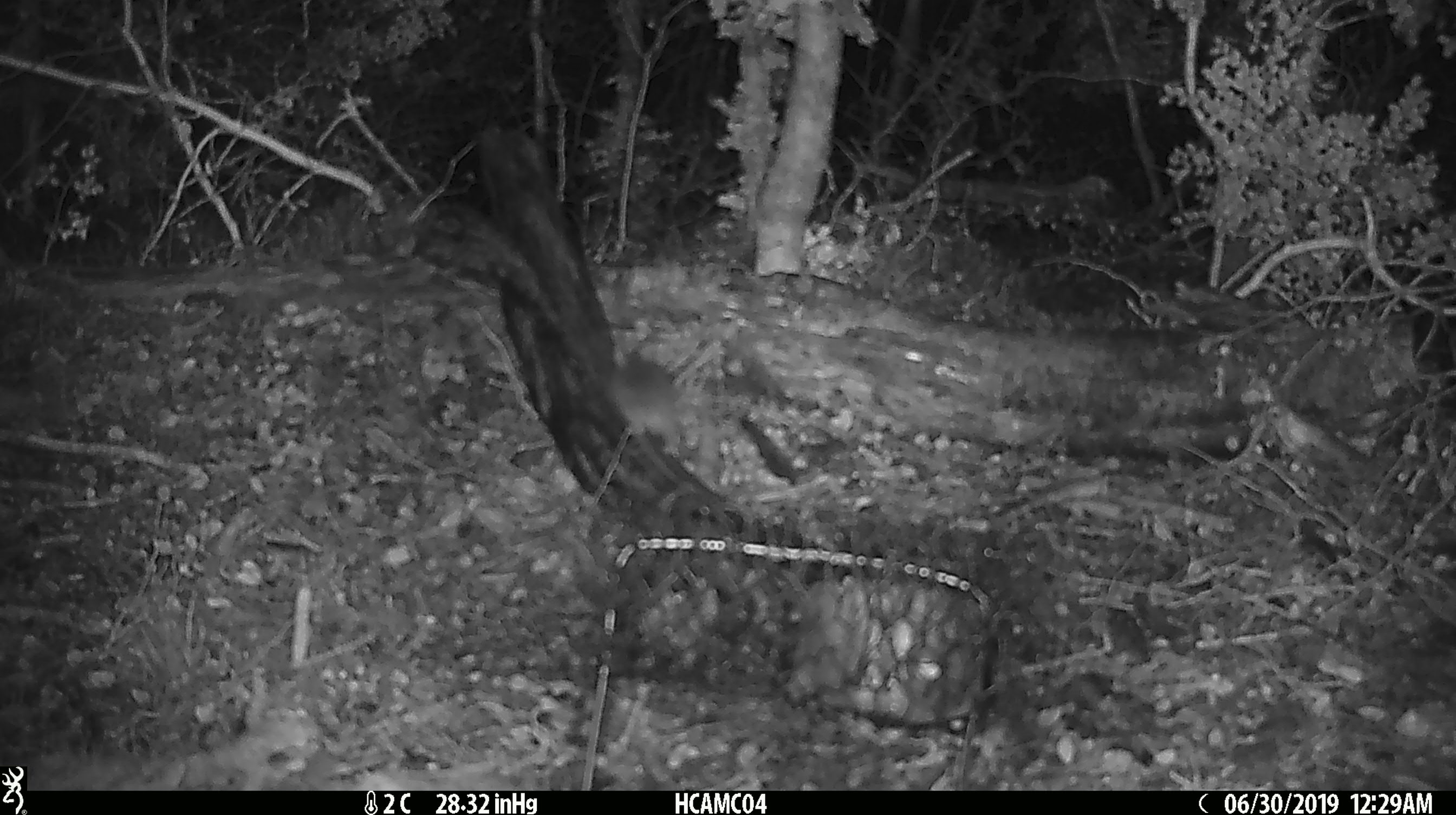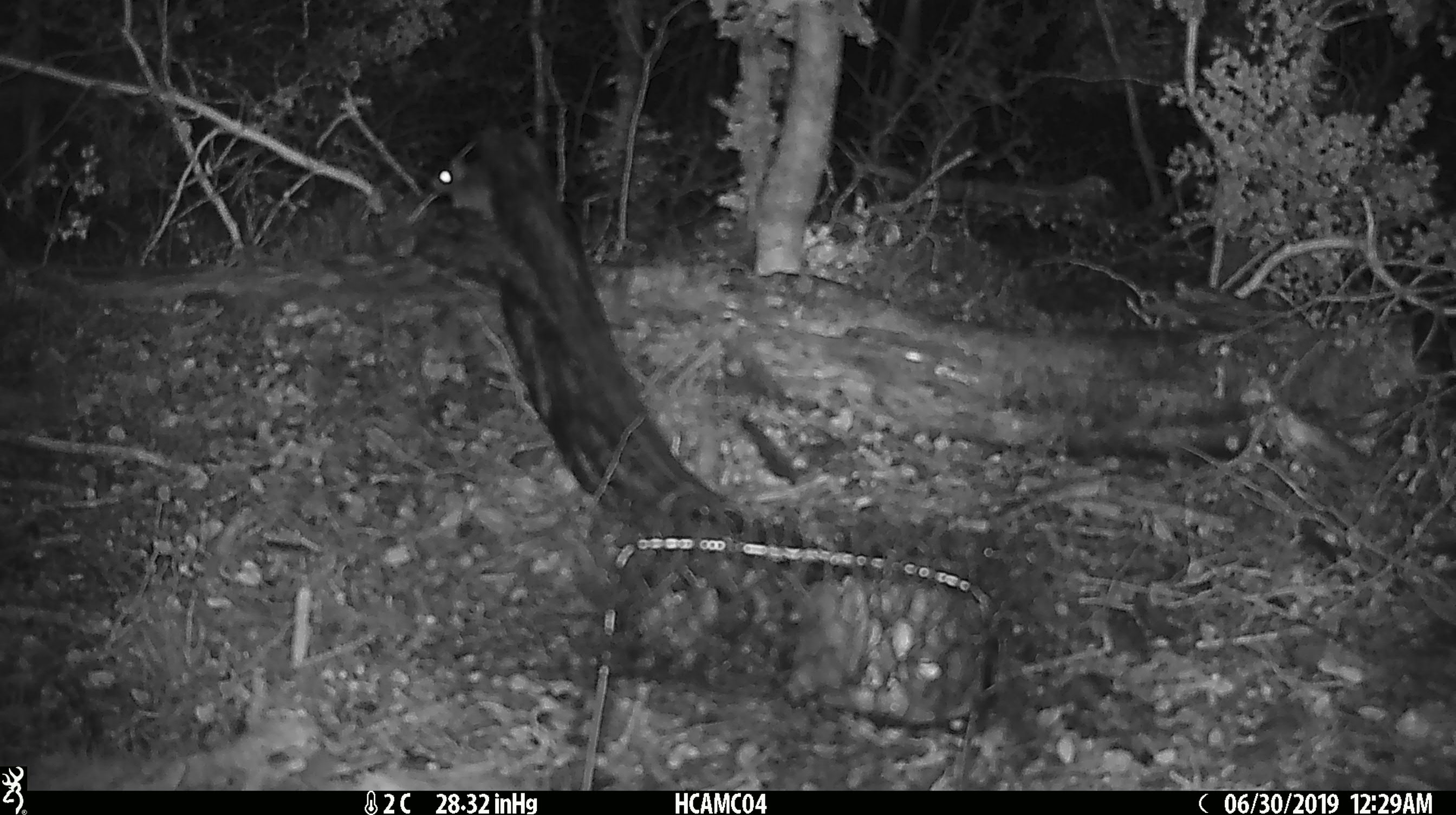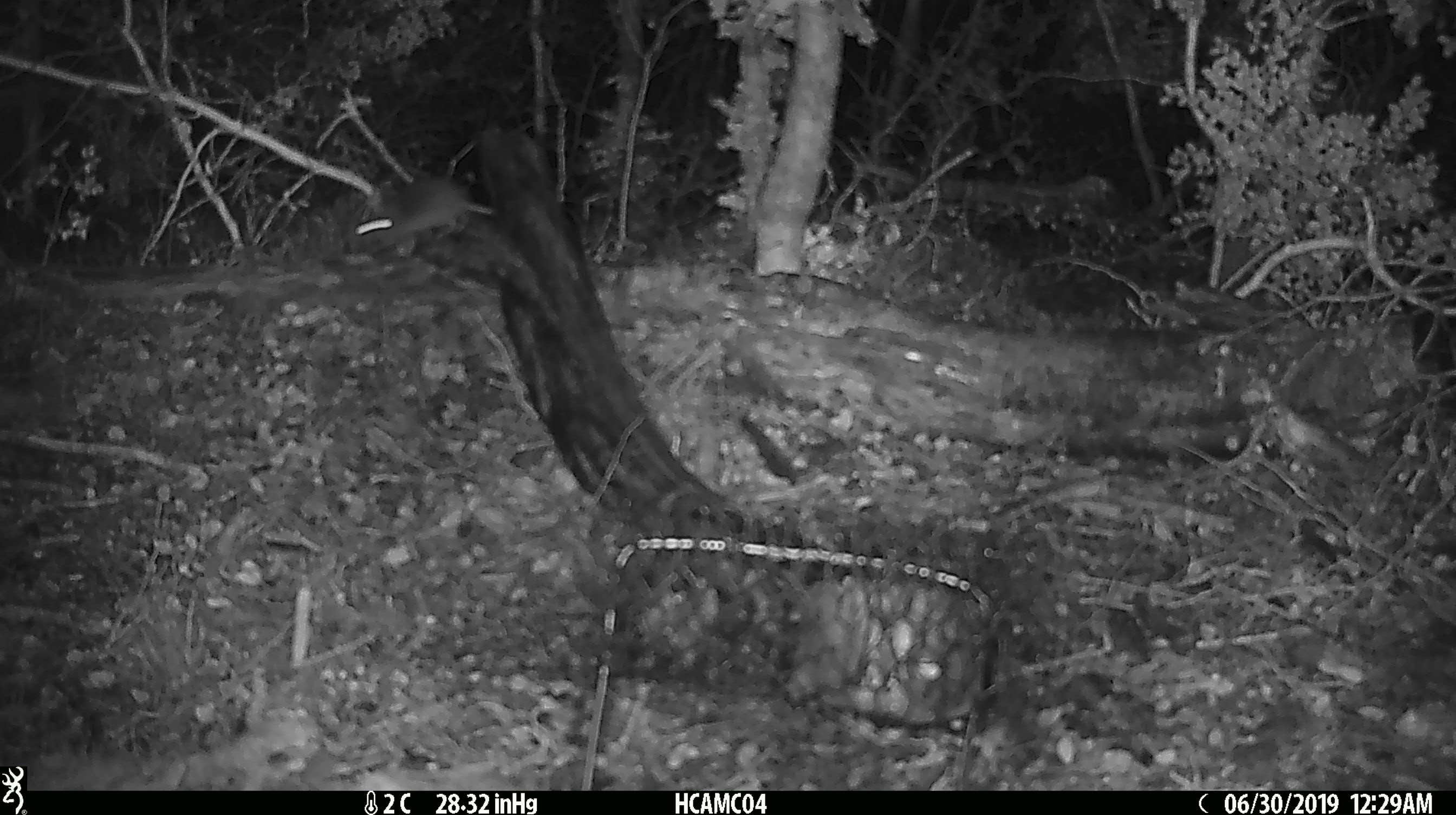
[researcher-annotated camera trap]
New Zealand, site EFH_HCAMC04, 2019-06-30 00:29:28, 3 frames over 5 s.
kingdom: Animalia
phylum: Chordata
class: Mammalia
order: Rodentia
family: Muridae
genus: Mus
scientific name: Mus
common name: mouse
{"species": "mouse (Mus)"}